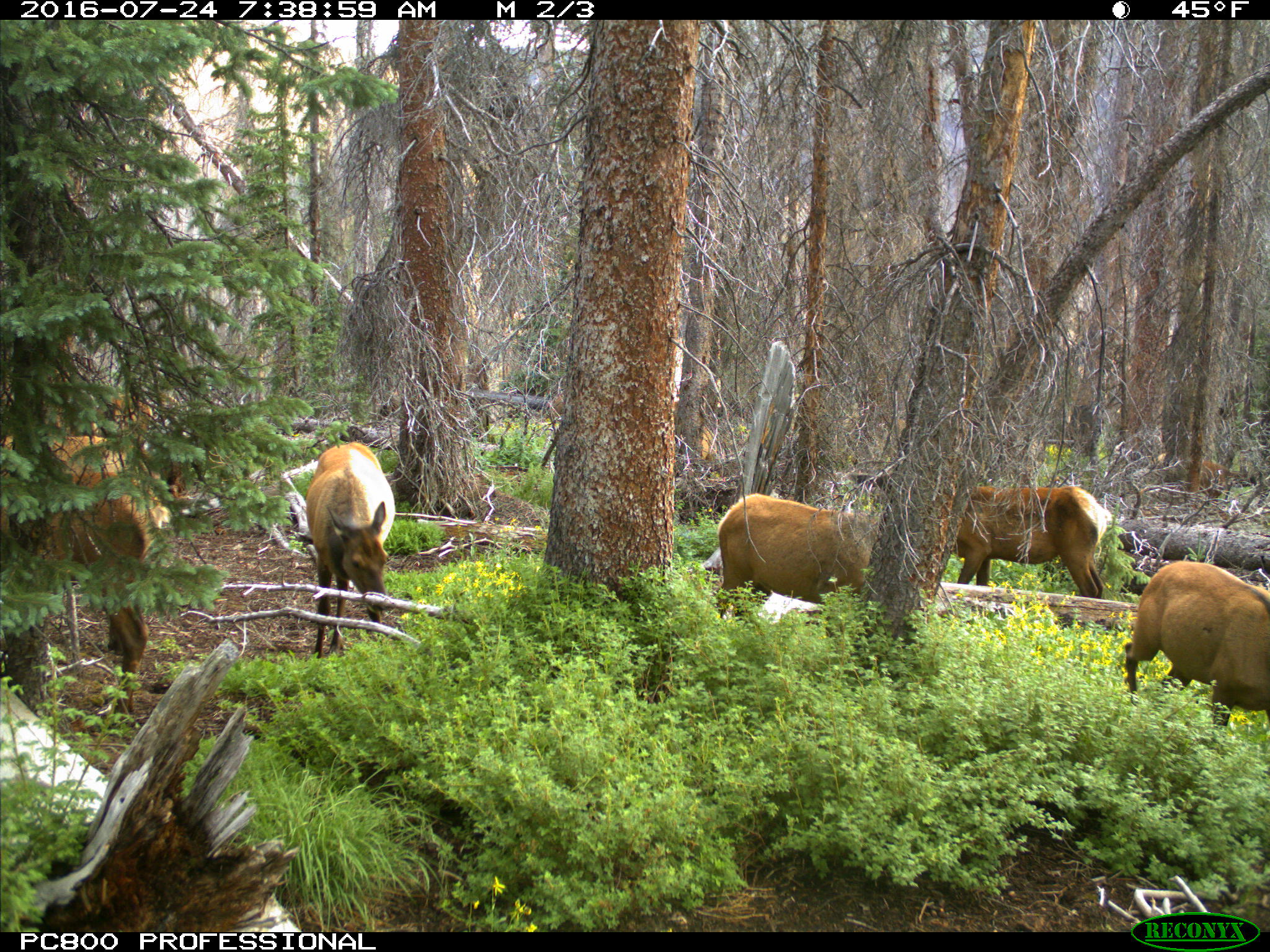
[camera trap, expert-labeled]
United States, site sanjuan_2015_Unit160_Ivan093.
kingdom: Animalia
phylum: Chordata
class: Mammalia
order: Artiodactyla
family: Cervidae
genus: Cervus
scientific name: Cervus elaphus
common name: red deer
Cervus elaphus (red deer).